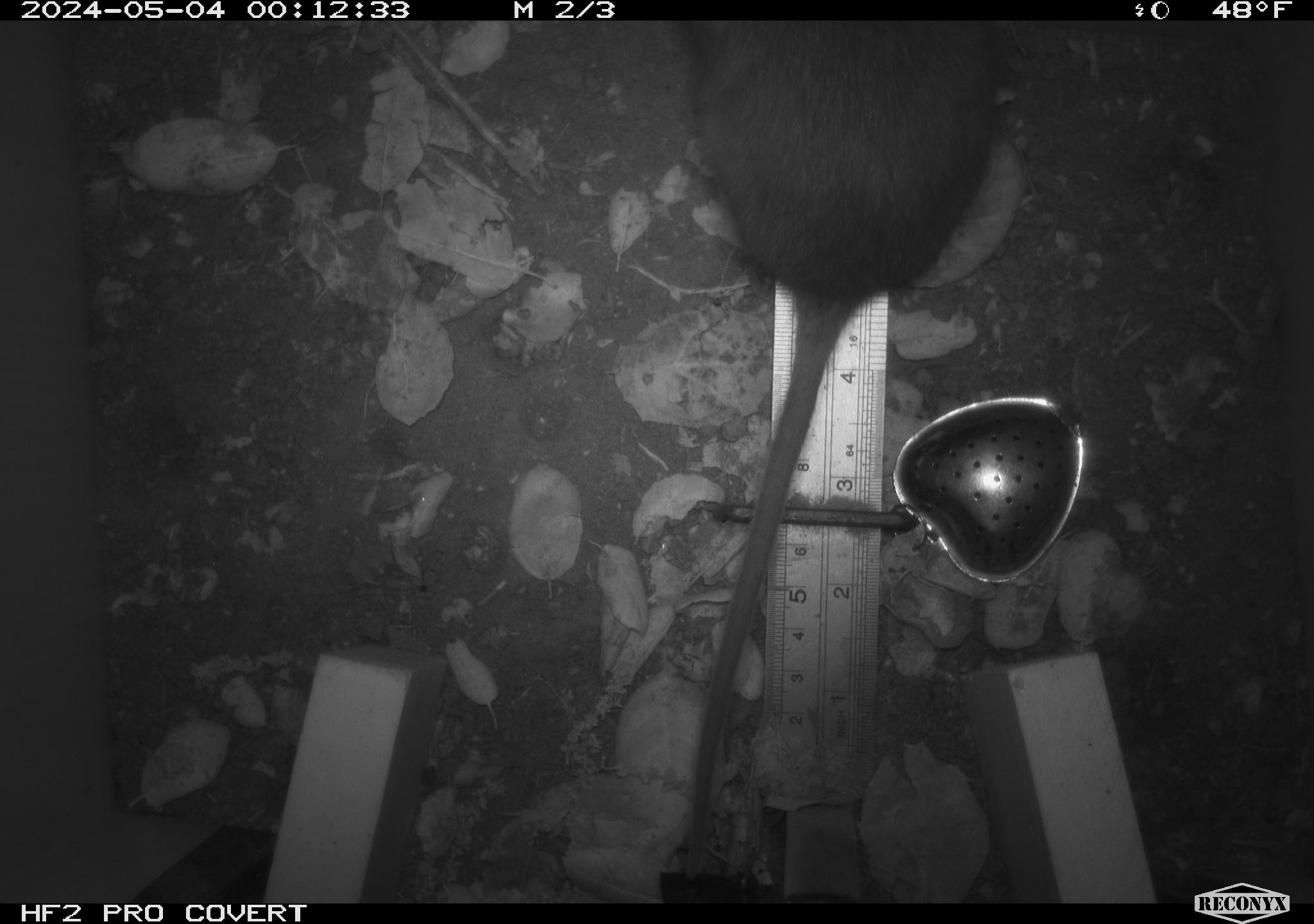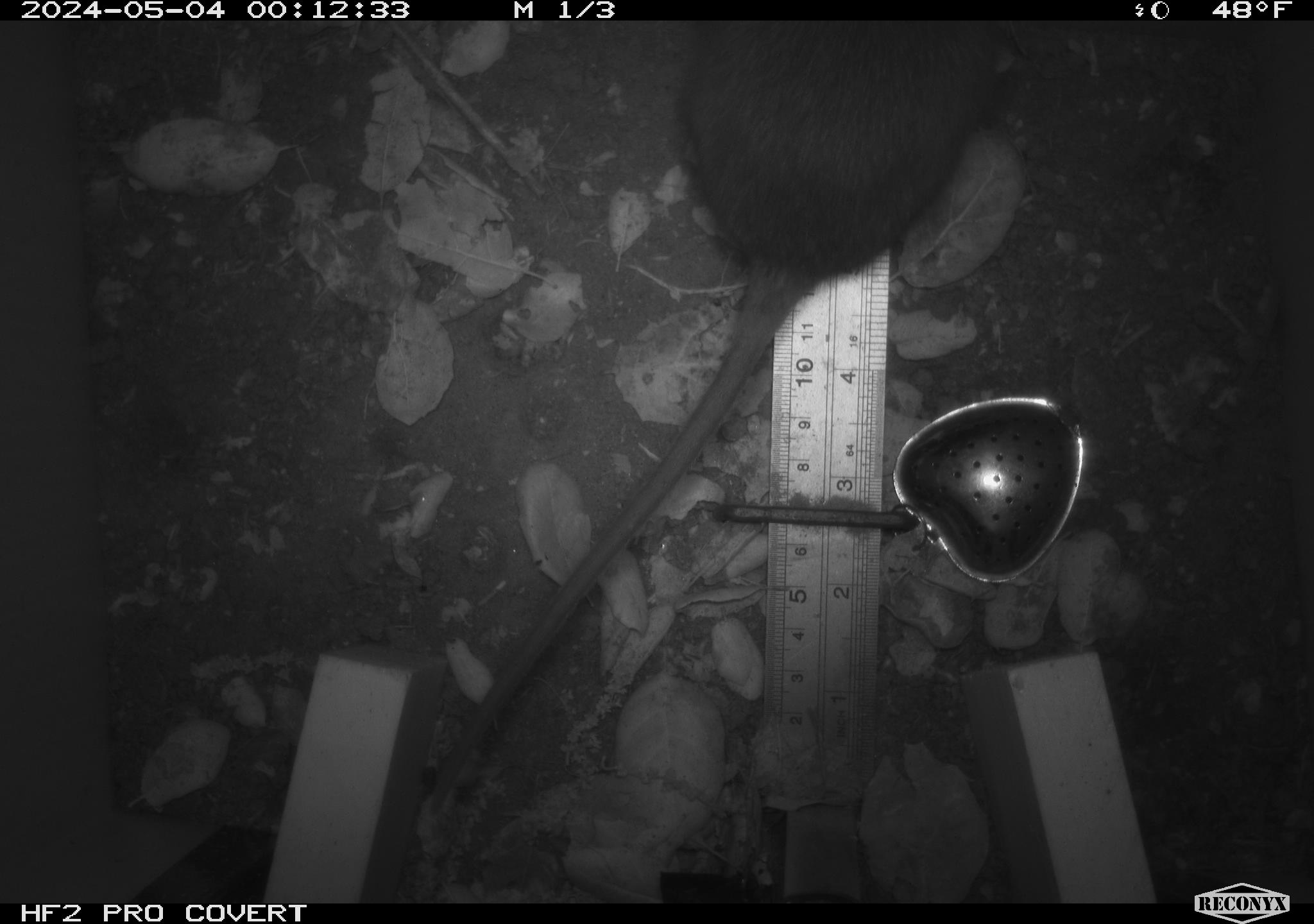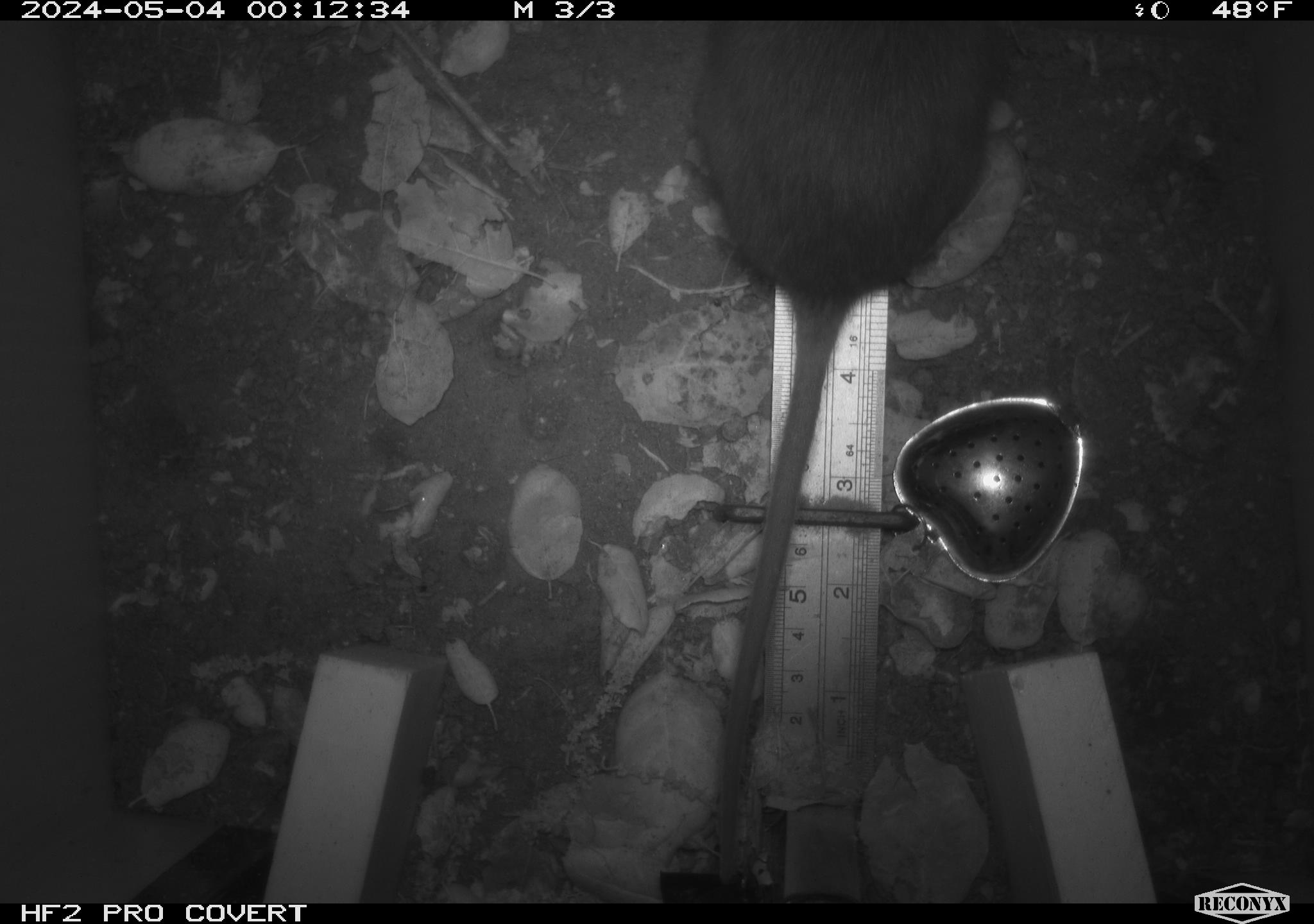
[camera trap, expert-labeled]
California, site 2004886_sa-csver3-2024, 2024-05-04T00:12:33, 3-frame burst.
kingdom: Animalia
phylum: Chordata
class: Mammalia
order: Rodentia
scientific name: Rodentia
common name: rodent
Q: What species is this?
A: Rodent (Rodentia).